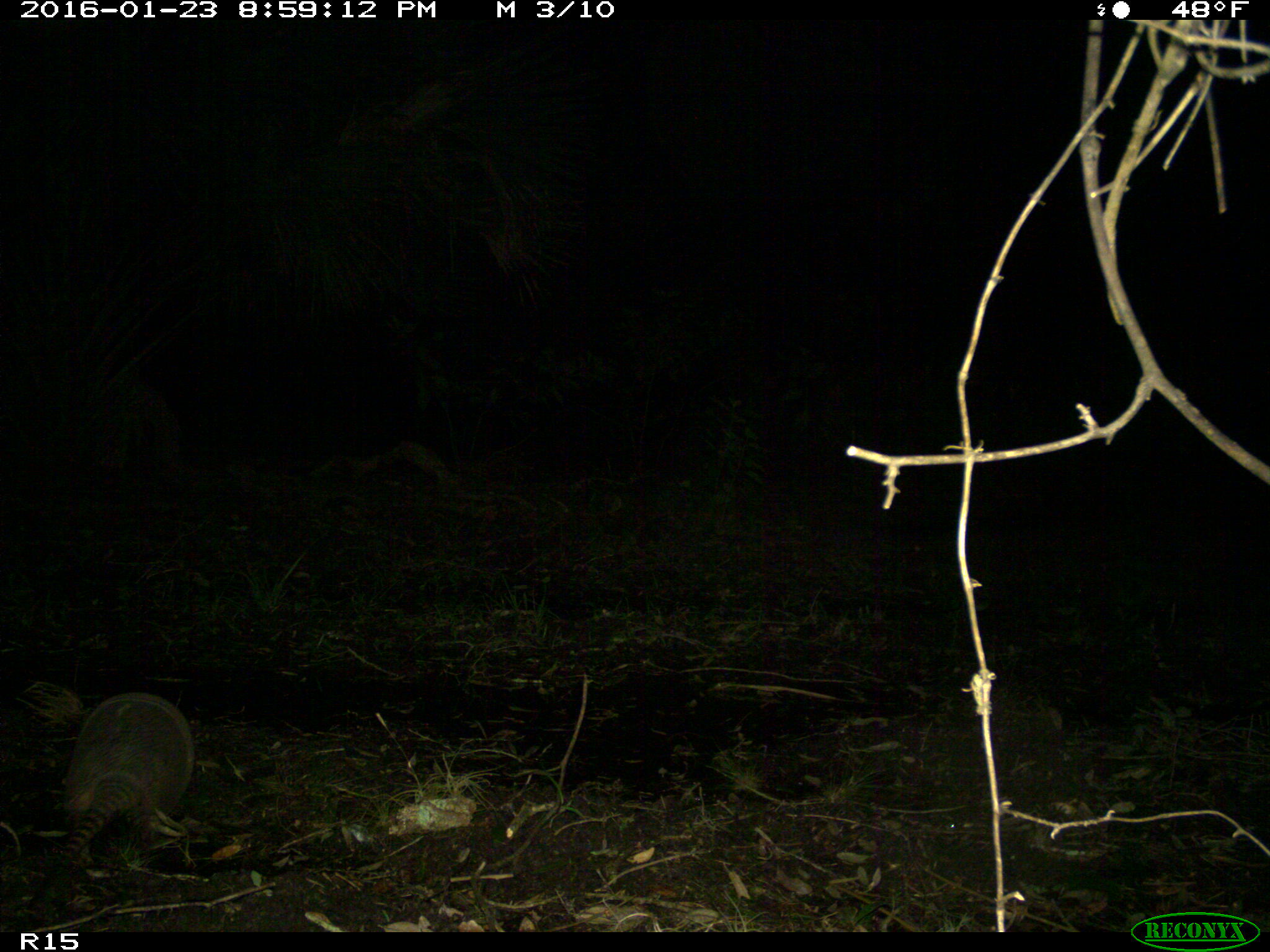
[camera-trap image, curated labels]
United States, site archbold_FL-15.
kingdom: Animalia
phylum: Chordata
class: Mammalia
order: Cingulata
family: Dasypodidae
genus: Dasypus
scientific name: Dasypus novemcinctus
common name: nine-banded armadillo